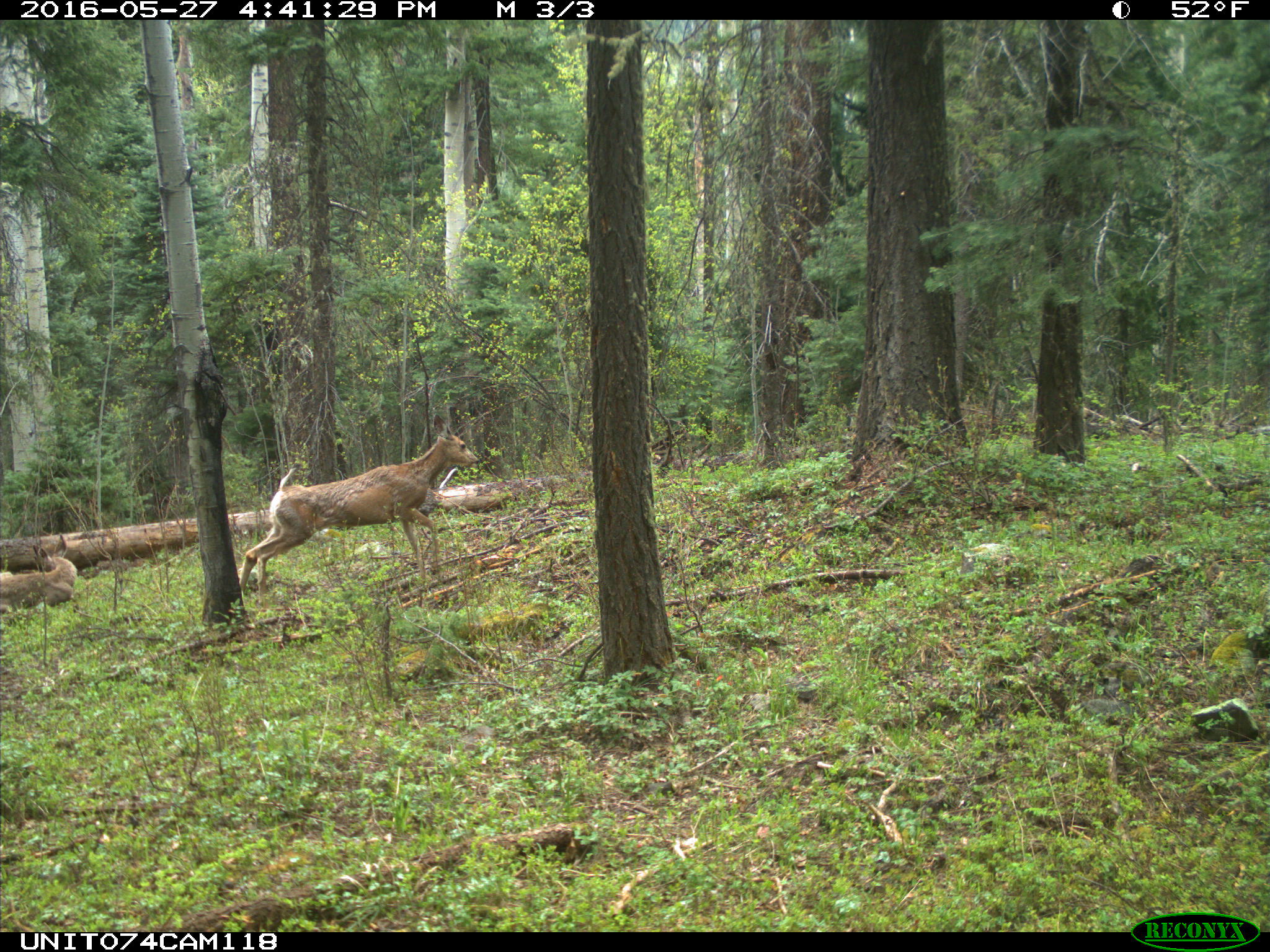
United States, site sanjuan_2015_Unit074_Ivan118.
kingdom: Animalia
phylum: Chordata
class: Mammalia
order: Artiodactyla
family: Cervidae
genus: Odocoileus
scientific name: Odocoileus hemionus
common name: mule deer